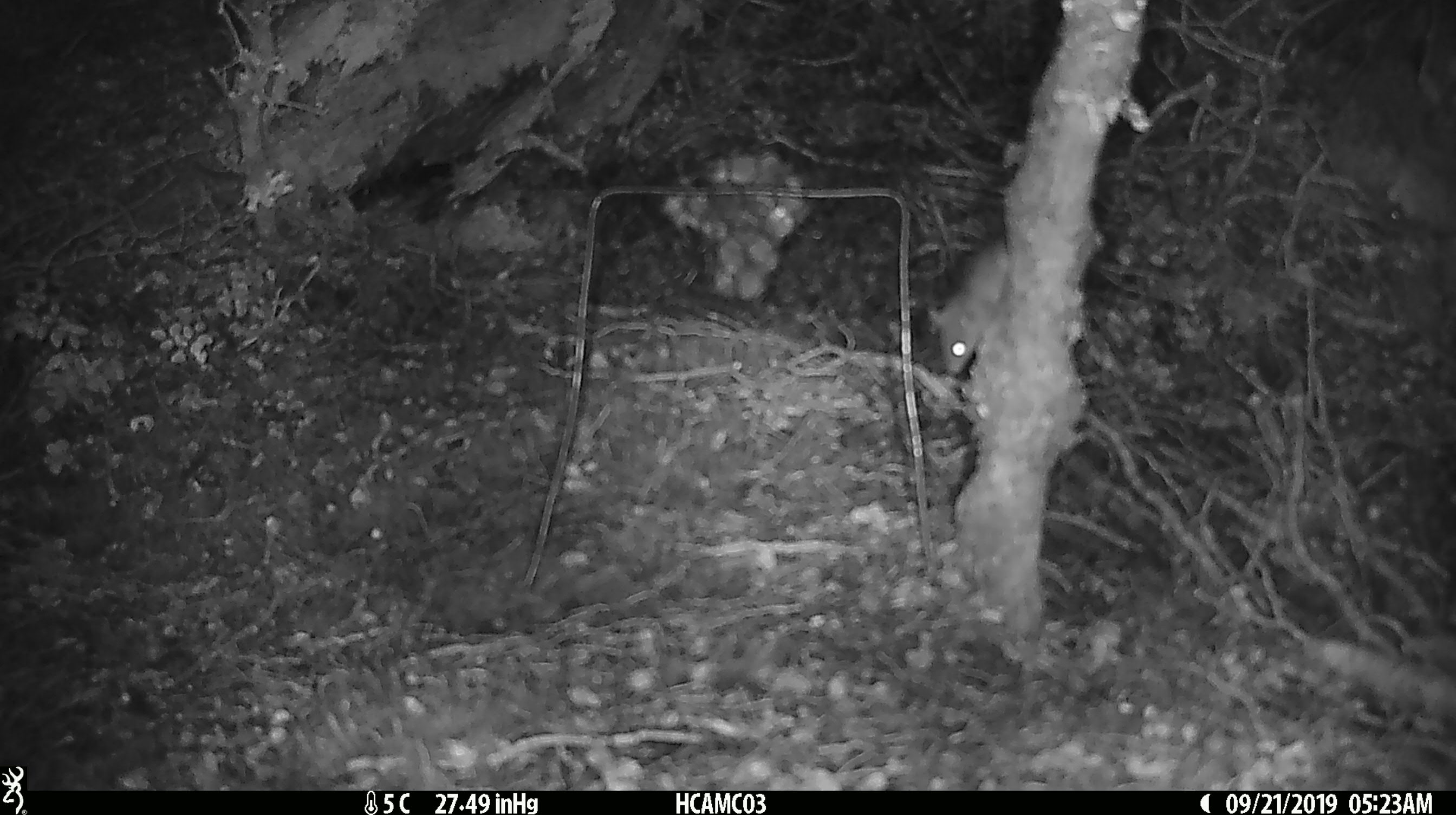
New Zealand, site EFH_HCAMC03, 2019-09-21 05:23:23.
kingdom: Animalia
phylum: Chordata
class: Mammalia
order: Rodentia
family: Muridae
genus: Mus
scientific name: Mus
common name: mouse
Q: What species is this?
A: Mouse (Mus).